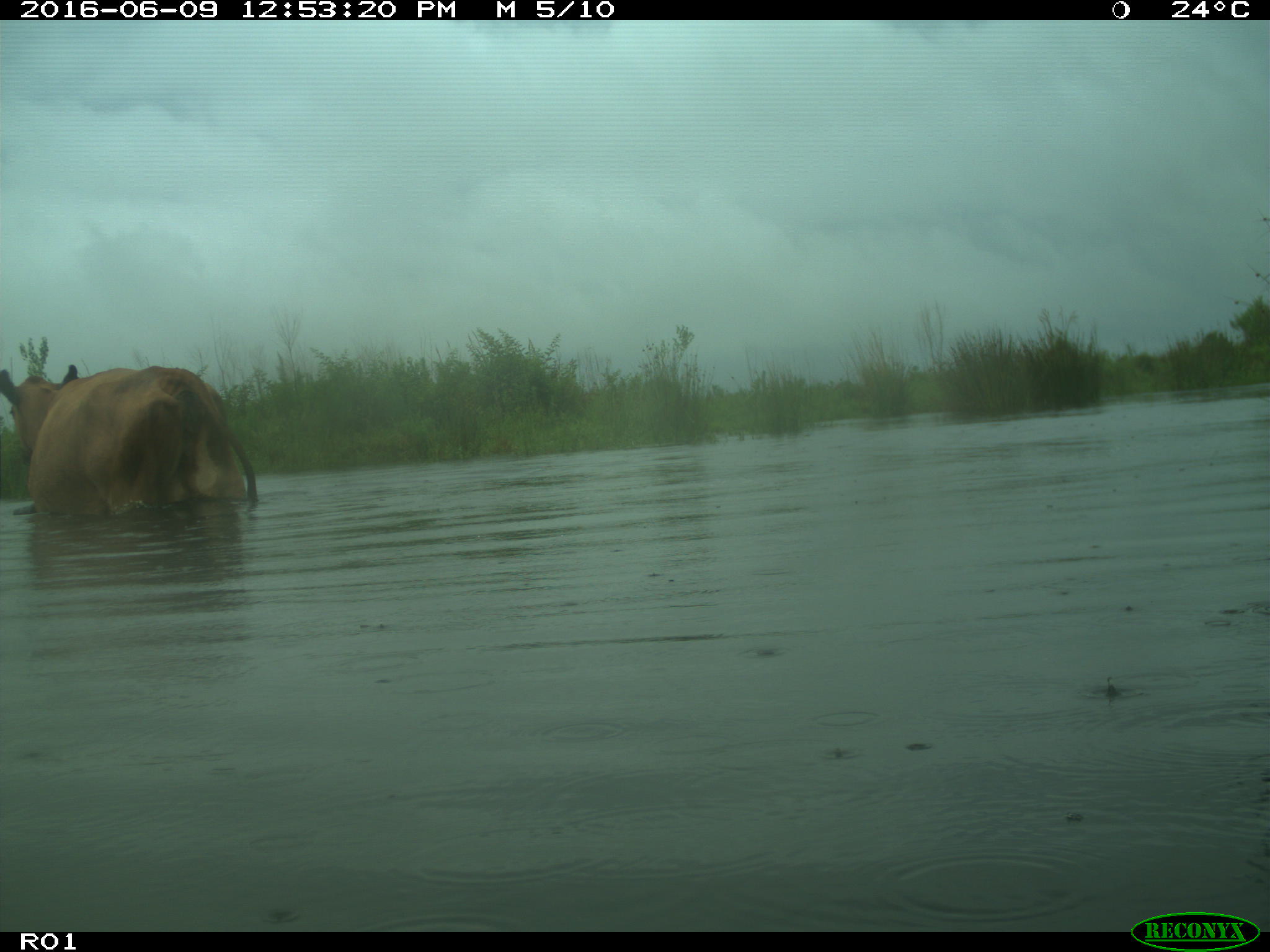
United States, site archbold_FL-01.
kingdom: Animalia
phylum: Chordata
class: Mammalia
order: Artiodactyla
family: Bovidae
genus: Bos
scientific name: Bos taurus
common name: domestic cow